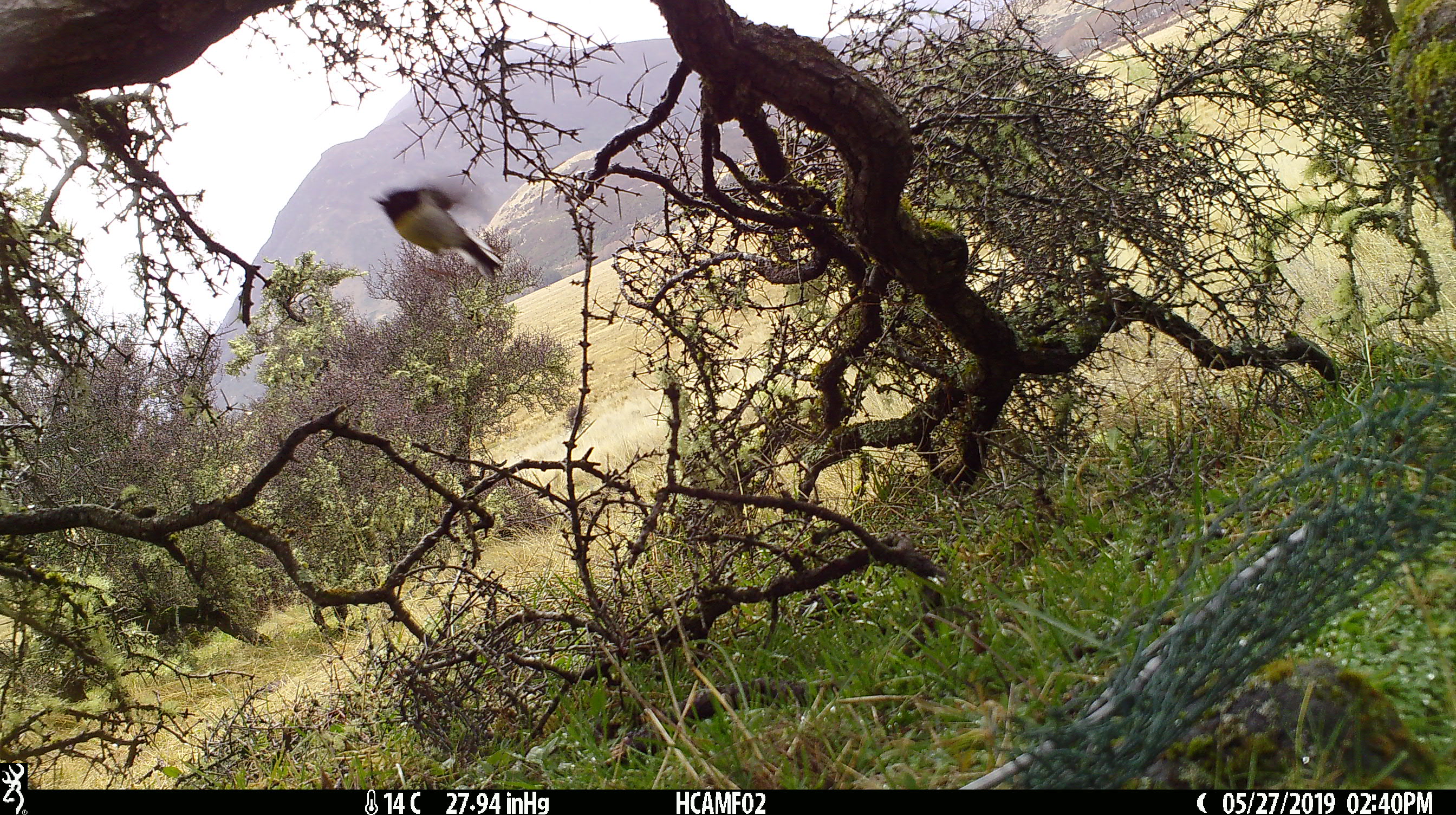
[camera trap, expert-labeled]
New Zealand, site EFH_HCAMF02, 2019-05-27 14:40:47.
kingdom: Animalia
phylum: Chordata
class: Aves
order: Passeriformes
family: Petroicidae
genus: Petroica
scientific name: Petroica macrocephala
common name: tomtit